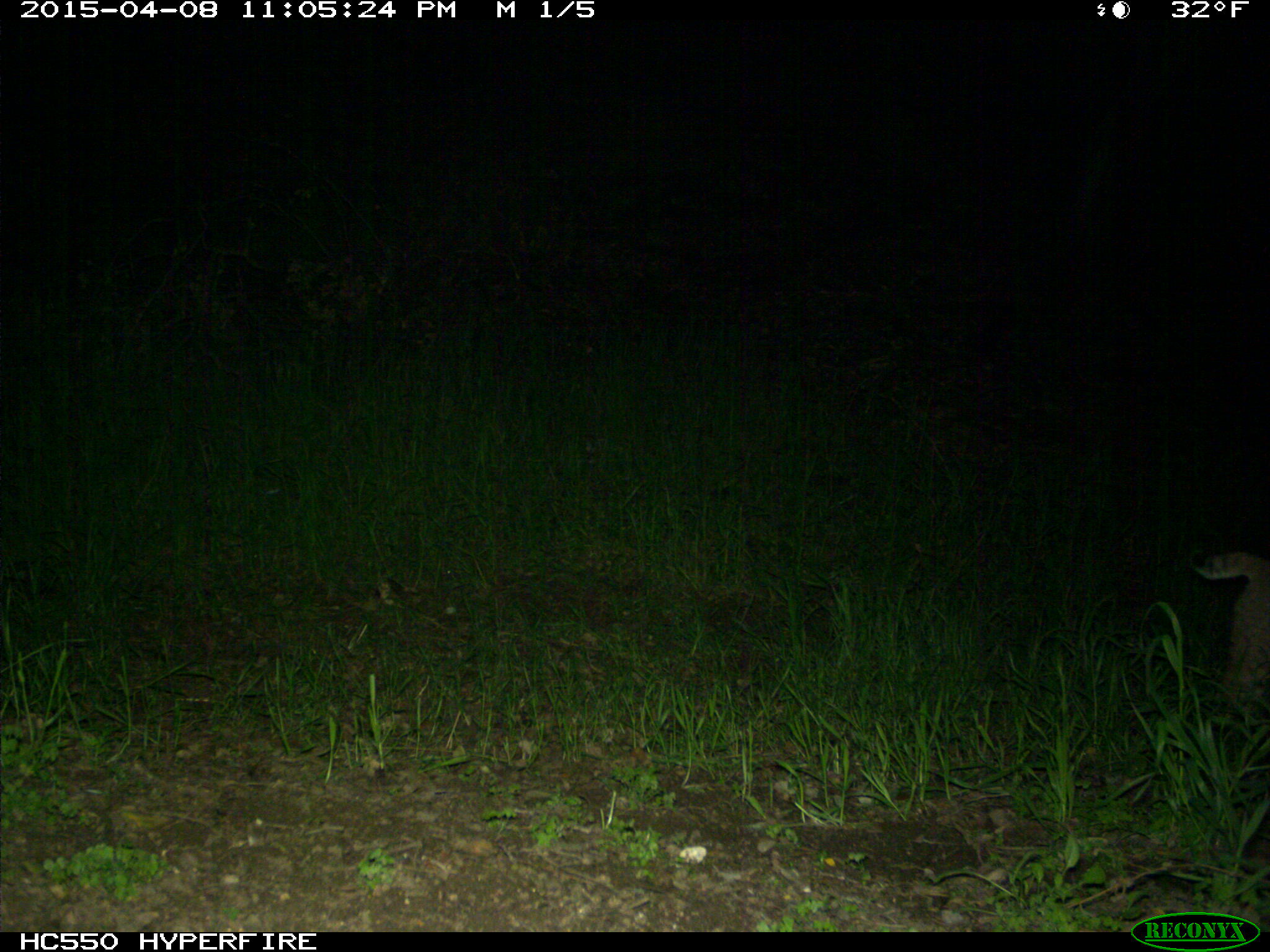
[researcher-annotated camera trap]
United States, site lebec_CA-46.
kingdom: Animalia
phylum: Chordata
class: Mammalia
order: Carnivora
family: Felidae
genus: Lynx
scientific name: Lynx rufus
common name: bobcat